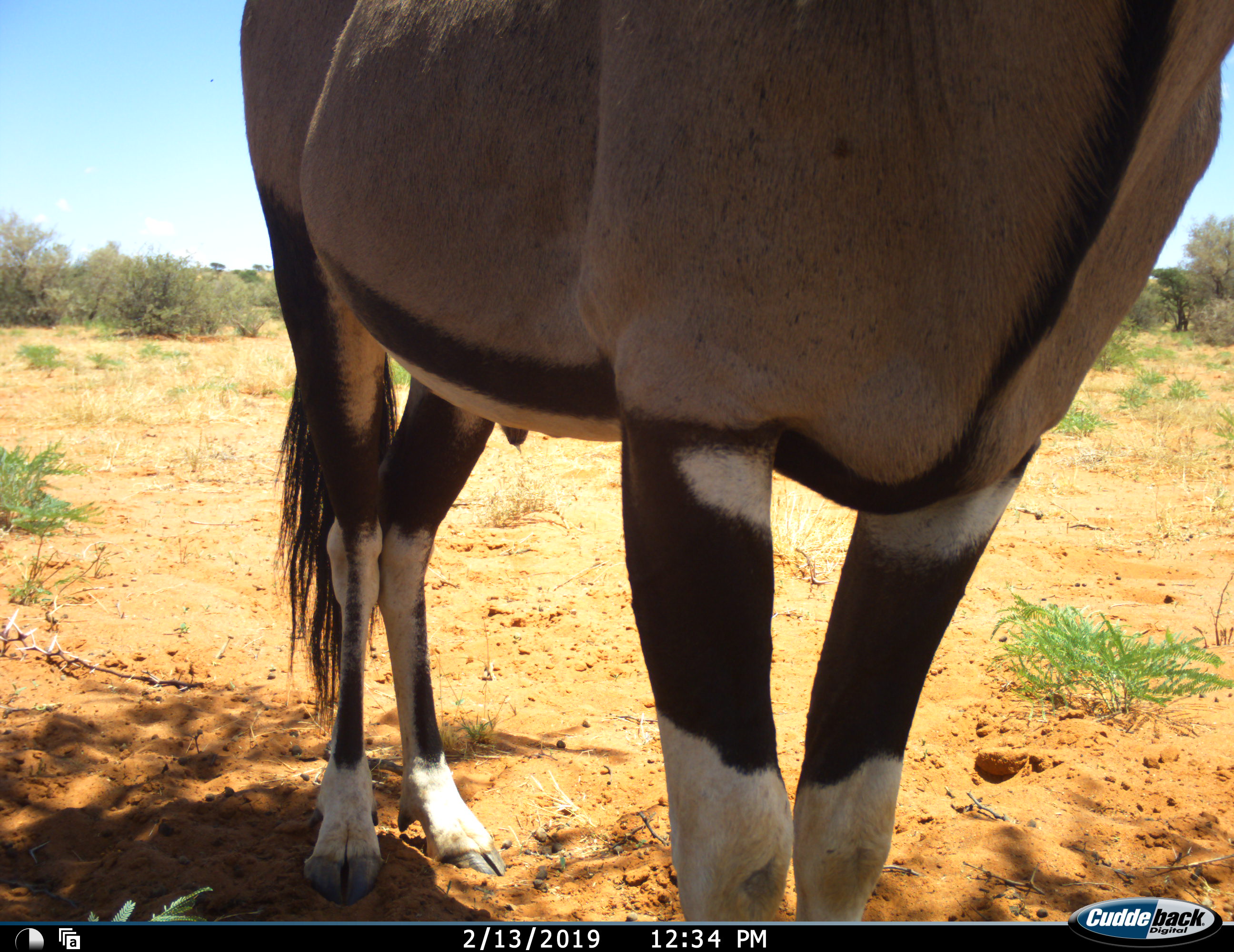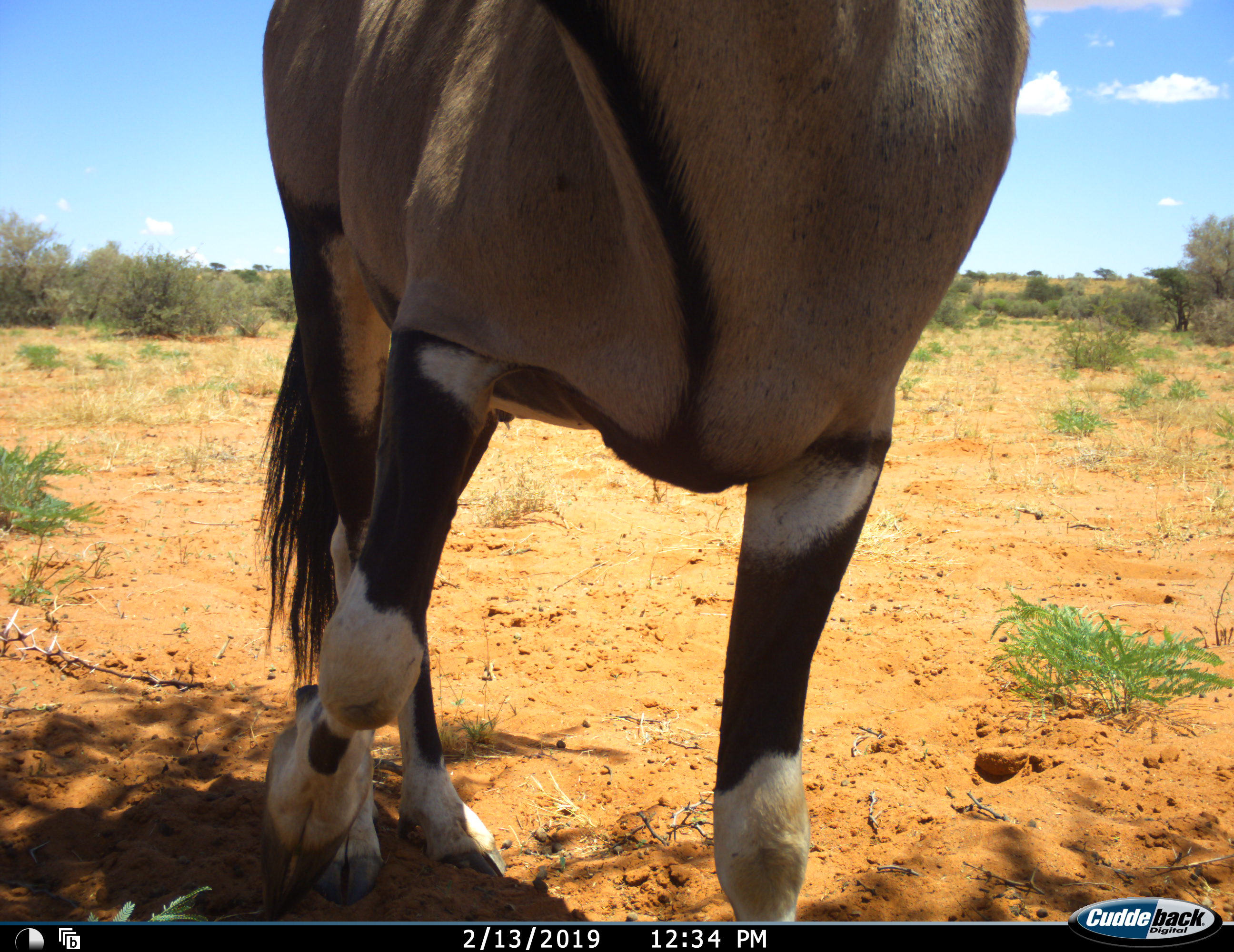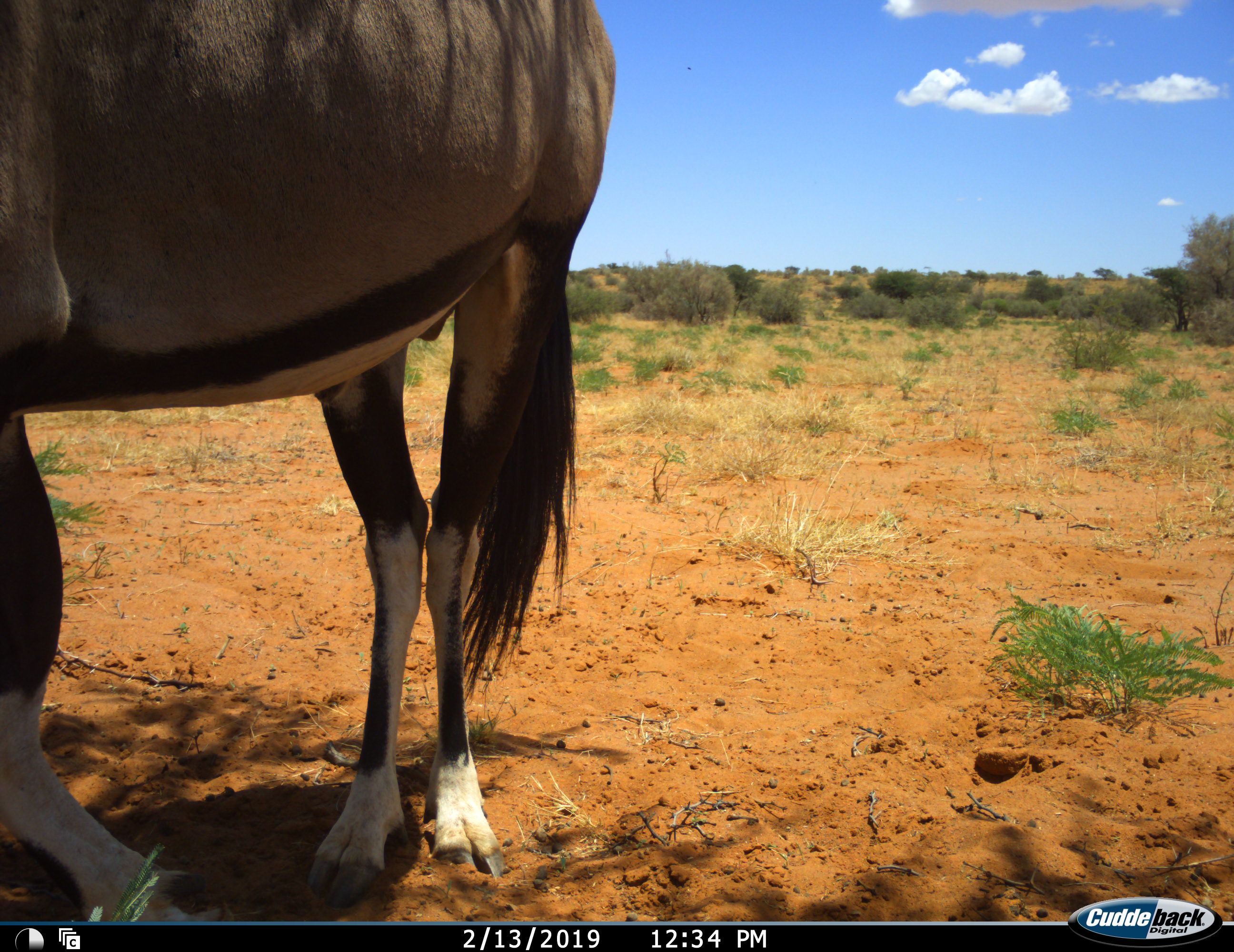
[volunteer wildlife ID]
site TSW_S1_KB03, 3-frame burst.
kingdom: Animalia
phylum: Chordata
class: Mammalia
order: Artiodactyla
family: Bovidae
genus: Oryx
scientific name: Oryx gazella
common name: gemsbok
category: oryx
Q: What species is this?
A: Oryx (gemsbok) (Oryx gazella).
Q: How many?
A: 1.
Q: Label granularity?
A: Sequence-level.